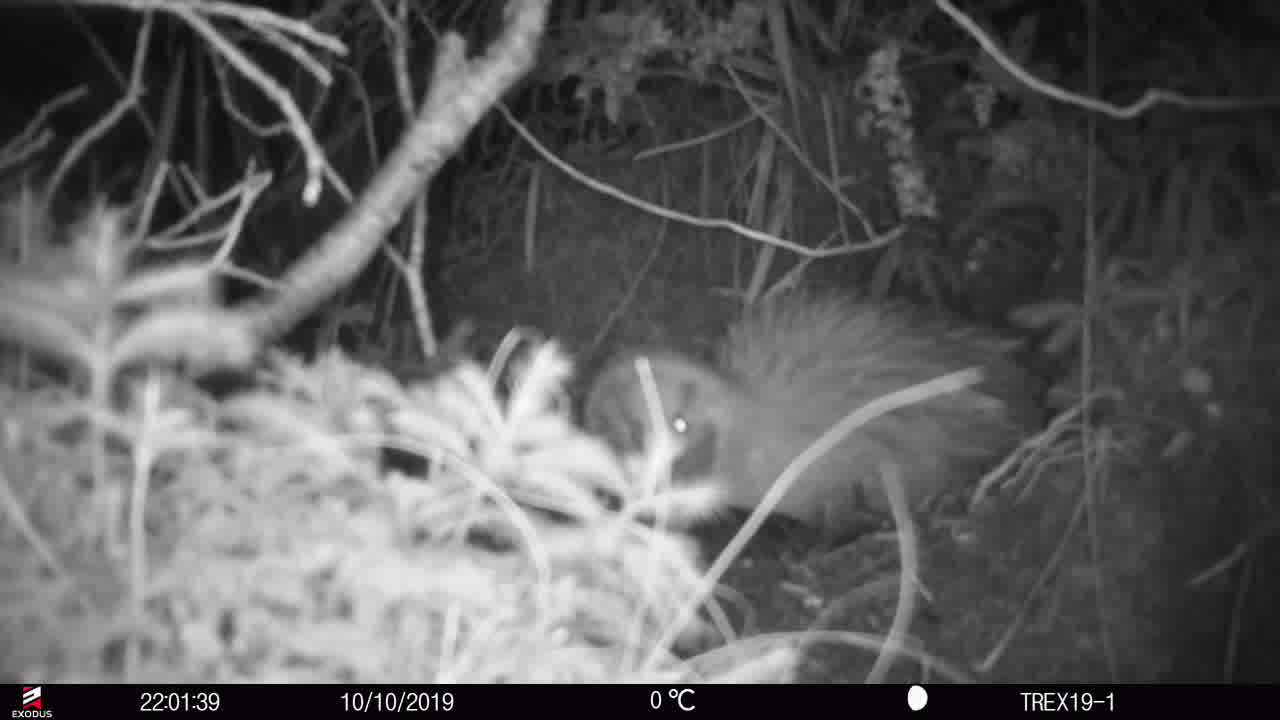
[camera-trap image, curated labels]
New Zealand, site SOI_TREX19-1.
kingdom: Animalia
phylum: Chordata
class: Aves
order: Apterygiformes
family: Apterygidae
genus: Apteryx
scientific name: Apteryx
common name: kiwi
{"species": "kiwi (Apteryx)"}